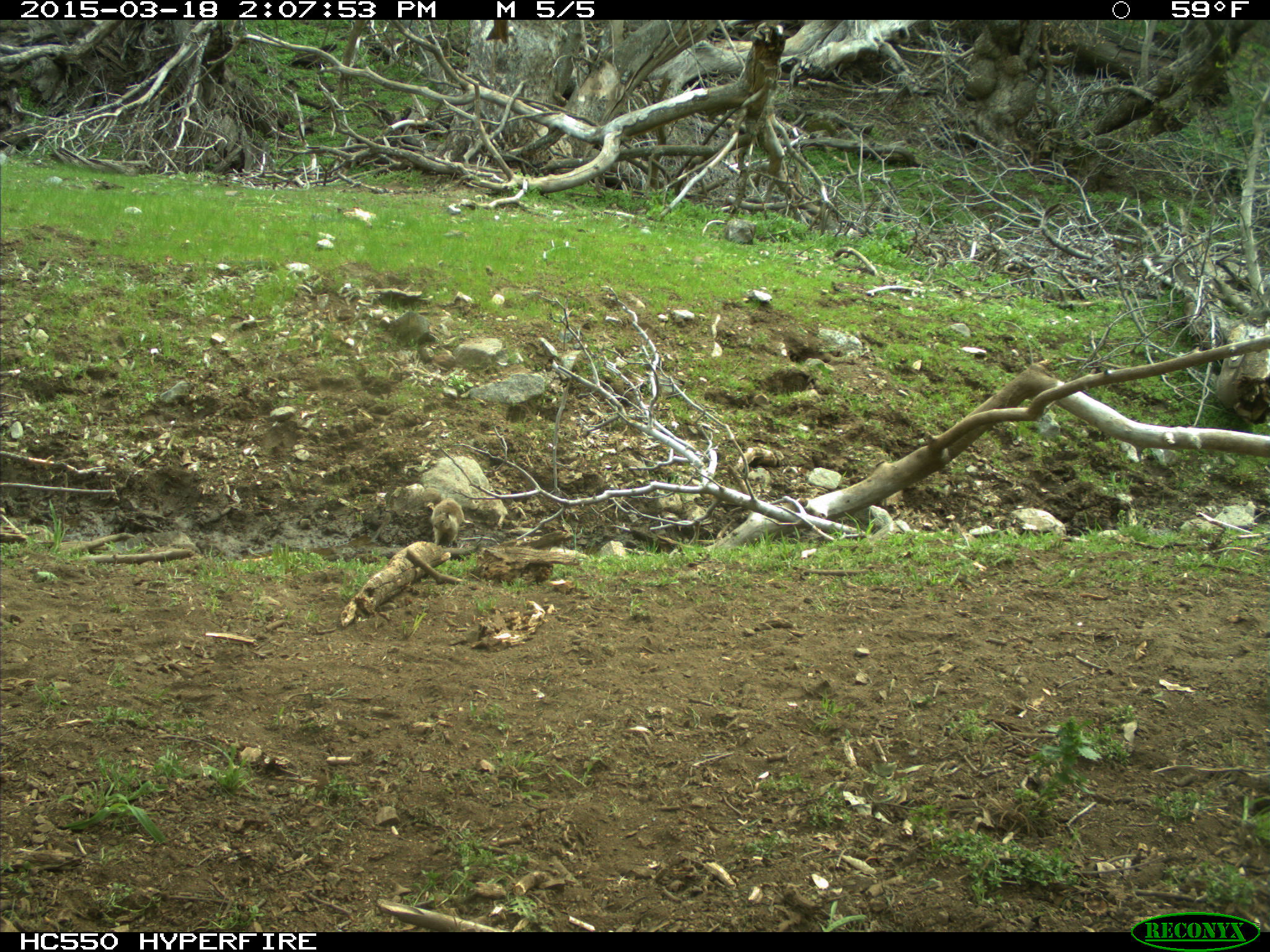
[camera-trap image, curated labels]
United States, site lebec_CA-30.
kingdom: Animalia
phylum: Chordata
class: Mammalia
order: Rodentia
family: Sciuridae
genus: Otospermophilus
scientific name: Otospermophilus beecheyi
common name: california ground squirrel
Otospermophilus beecheyi (california ground squirrel).